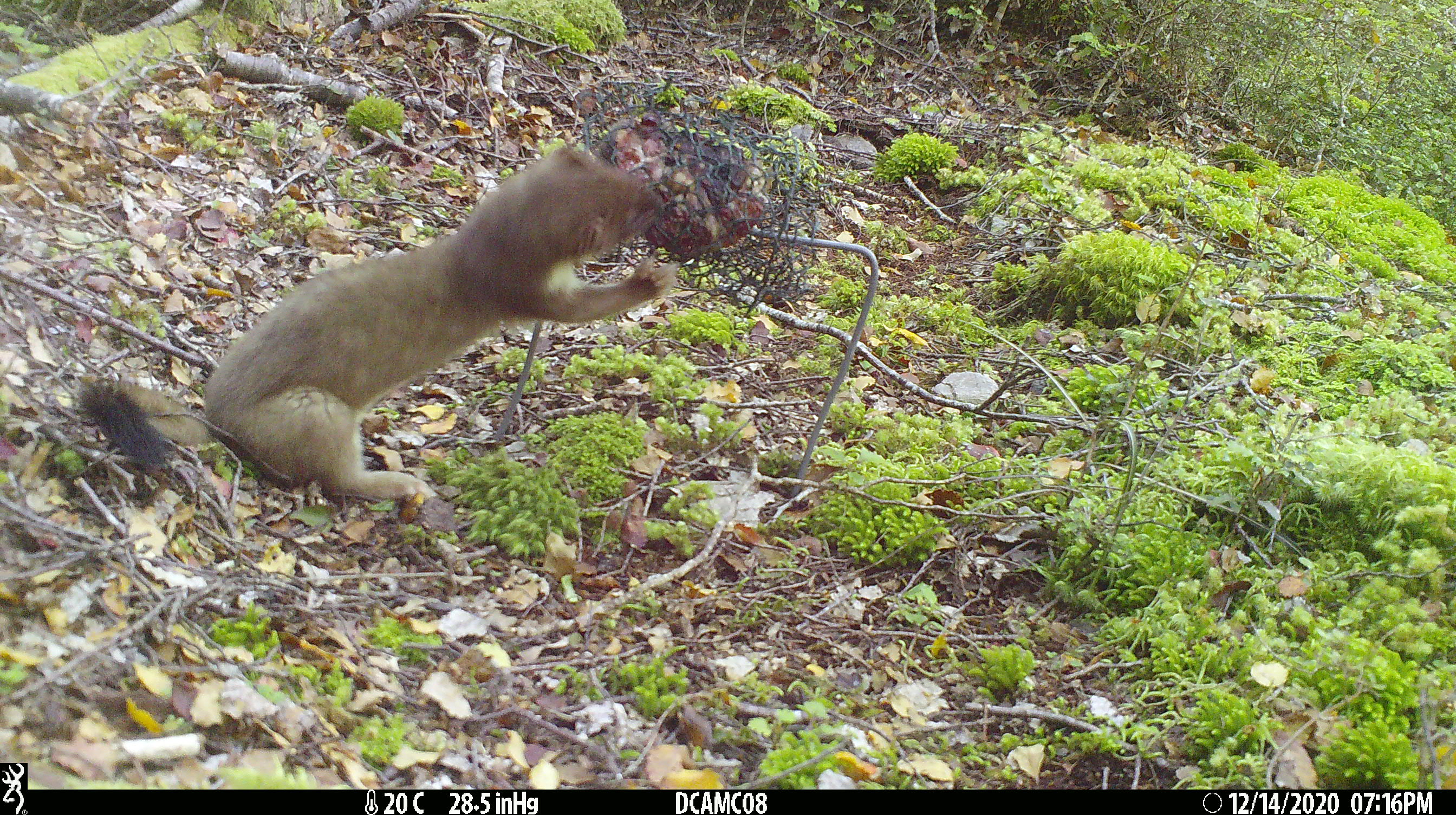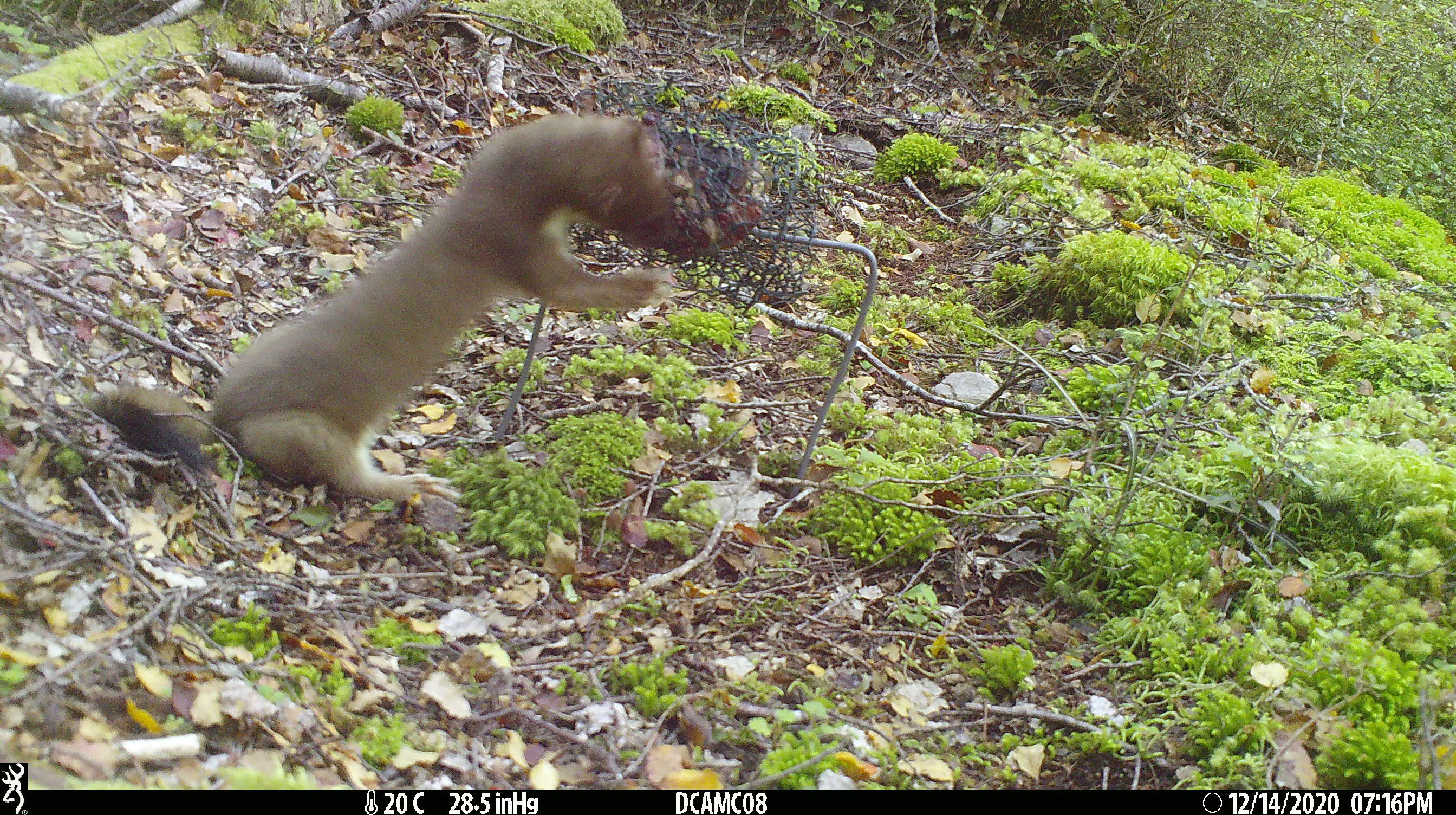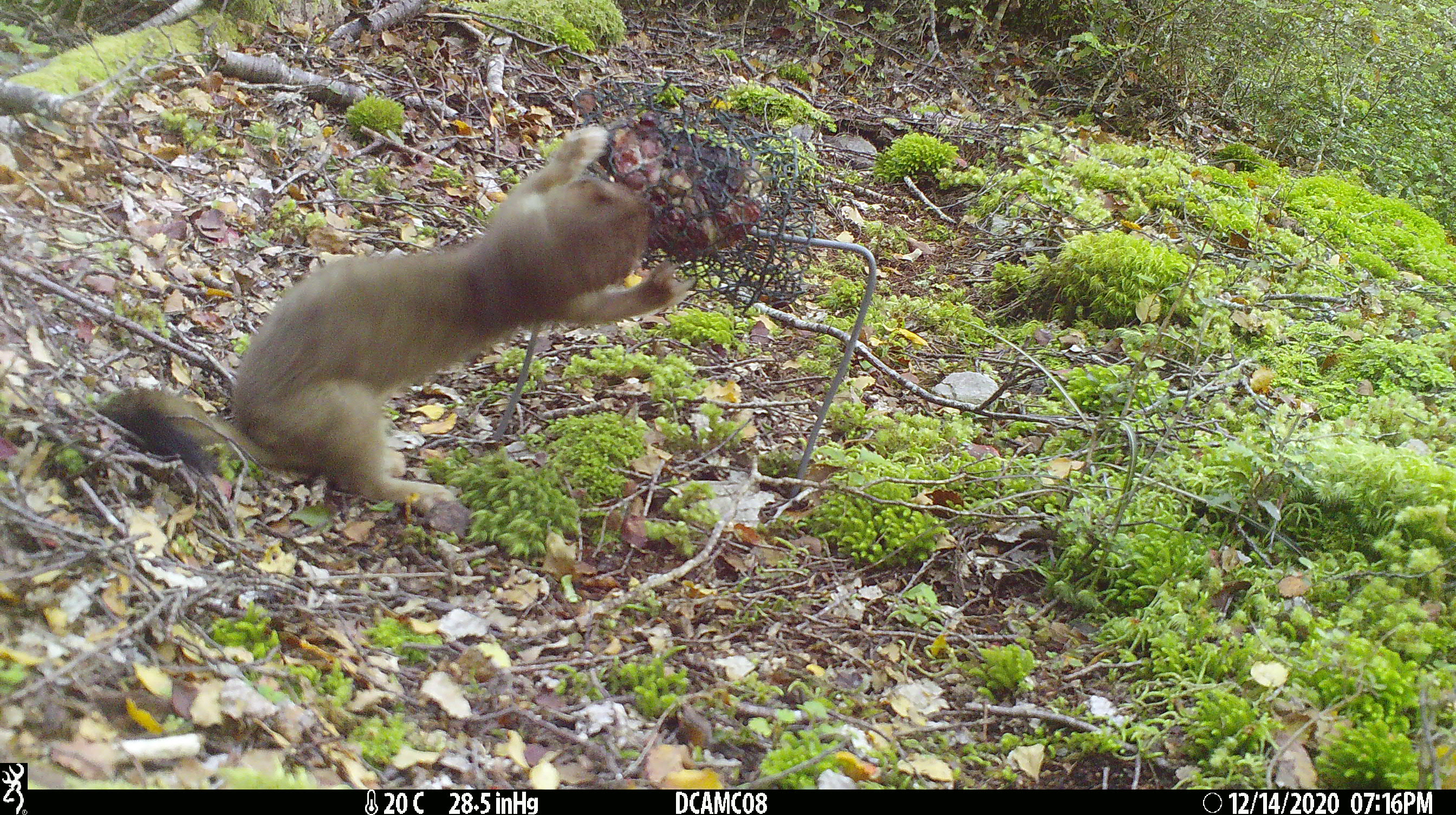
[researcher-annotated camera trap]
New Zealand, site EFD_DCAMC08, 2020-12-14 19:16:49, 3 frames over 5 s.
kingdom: Animalia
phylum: Chordata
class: Mammalia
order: Carnivora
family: Mustelidae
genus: Mustela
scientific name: Mustela erminea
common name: stoat